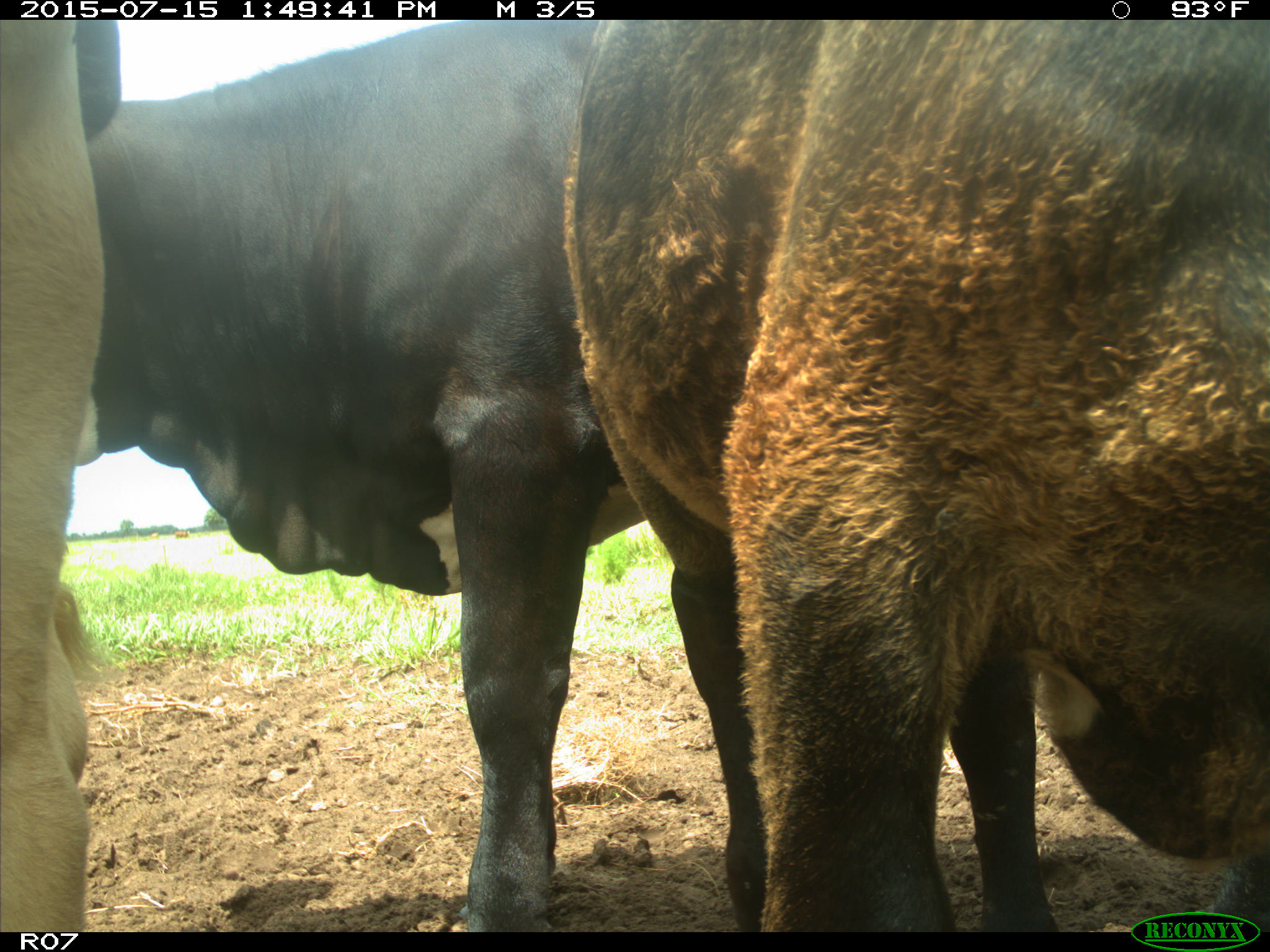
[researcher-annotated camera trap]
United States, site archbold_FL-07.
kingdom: Animalia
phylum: Chordata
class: Mammalia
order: Artiodactyla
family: Bovidae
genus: Bos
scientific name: Bos taurus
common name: domestic cow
Bos taurus (domestic cow).